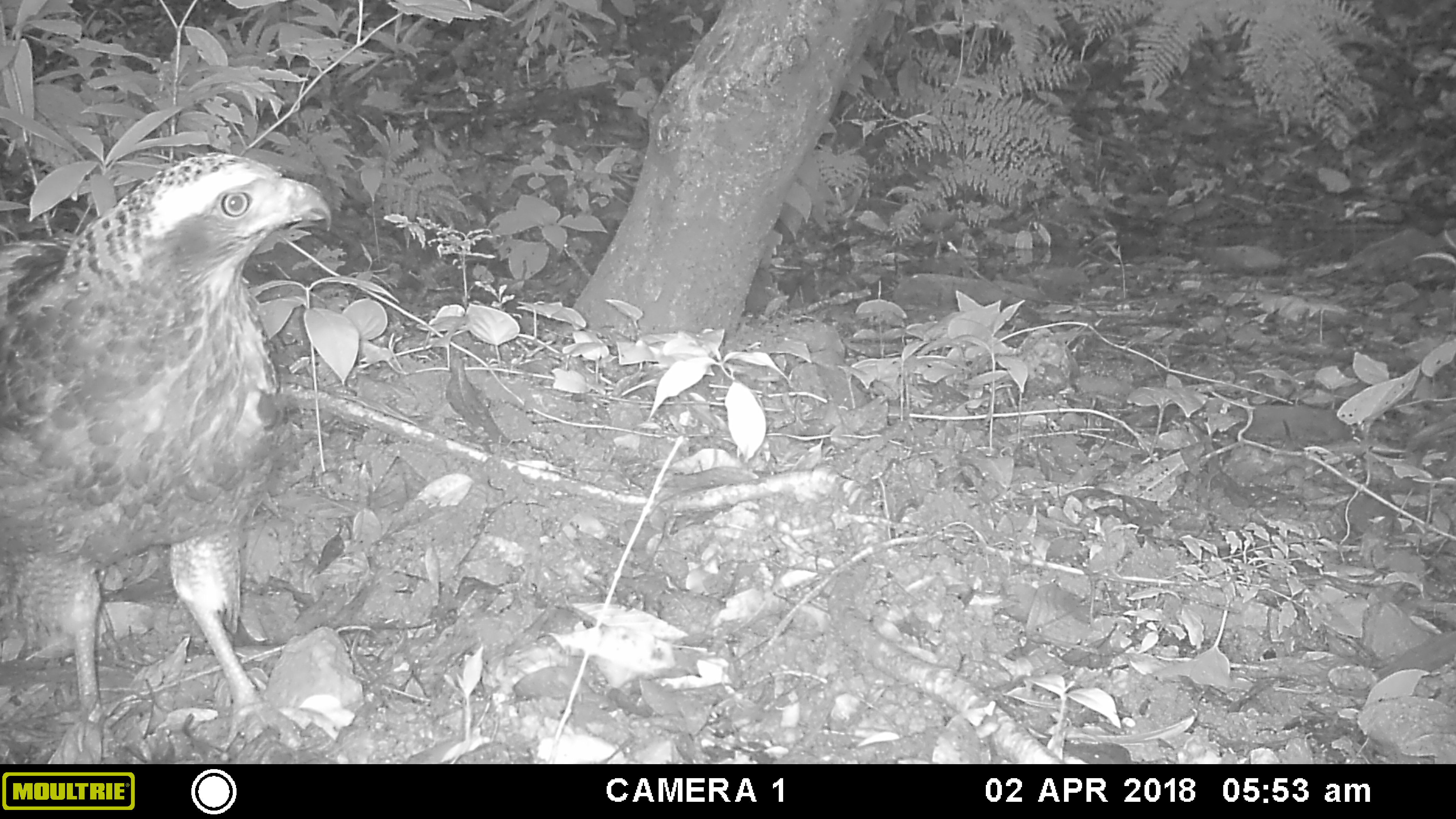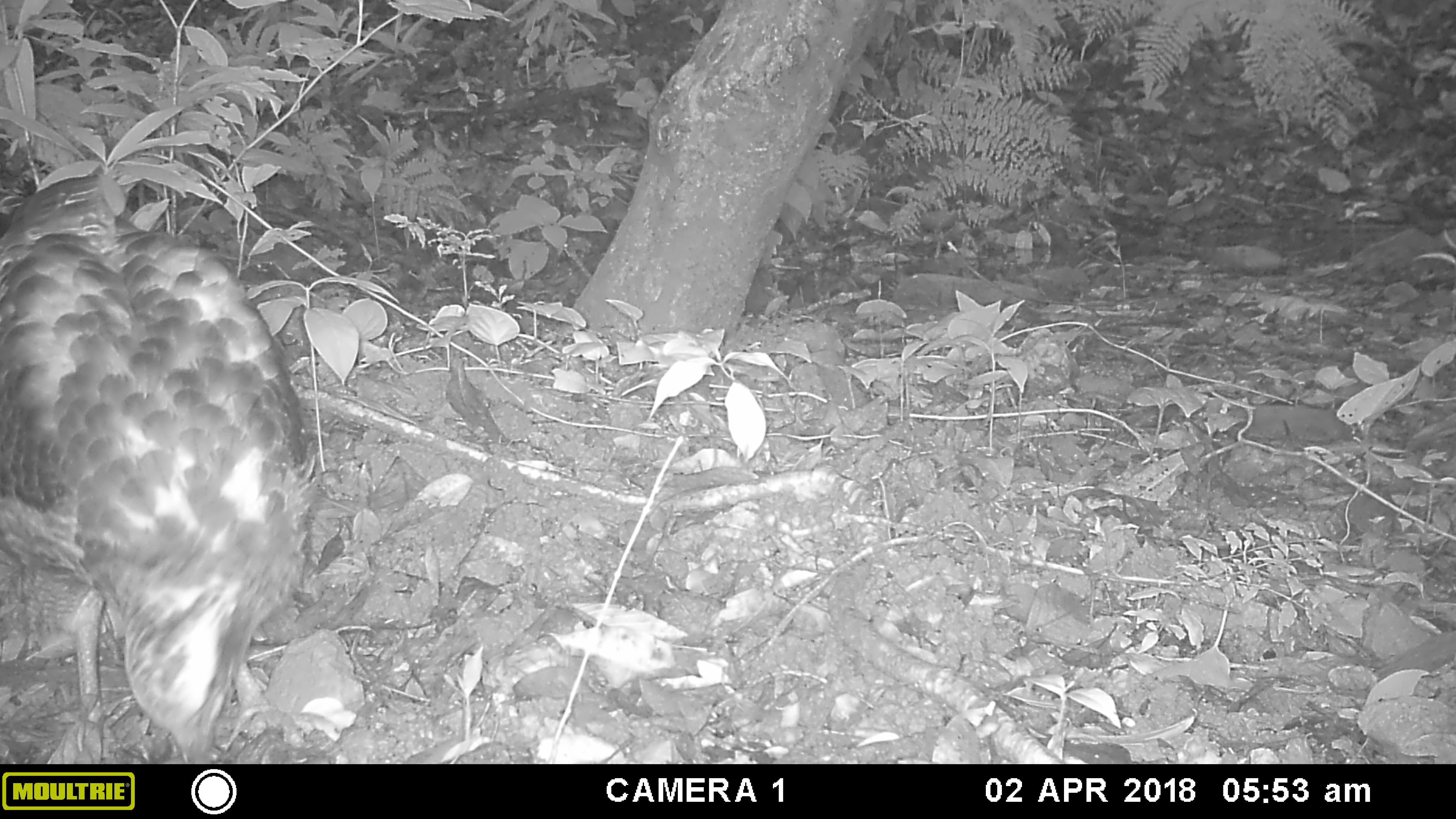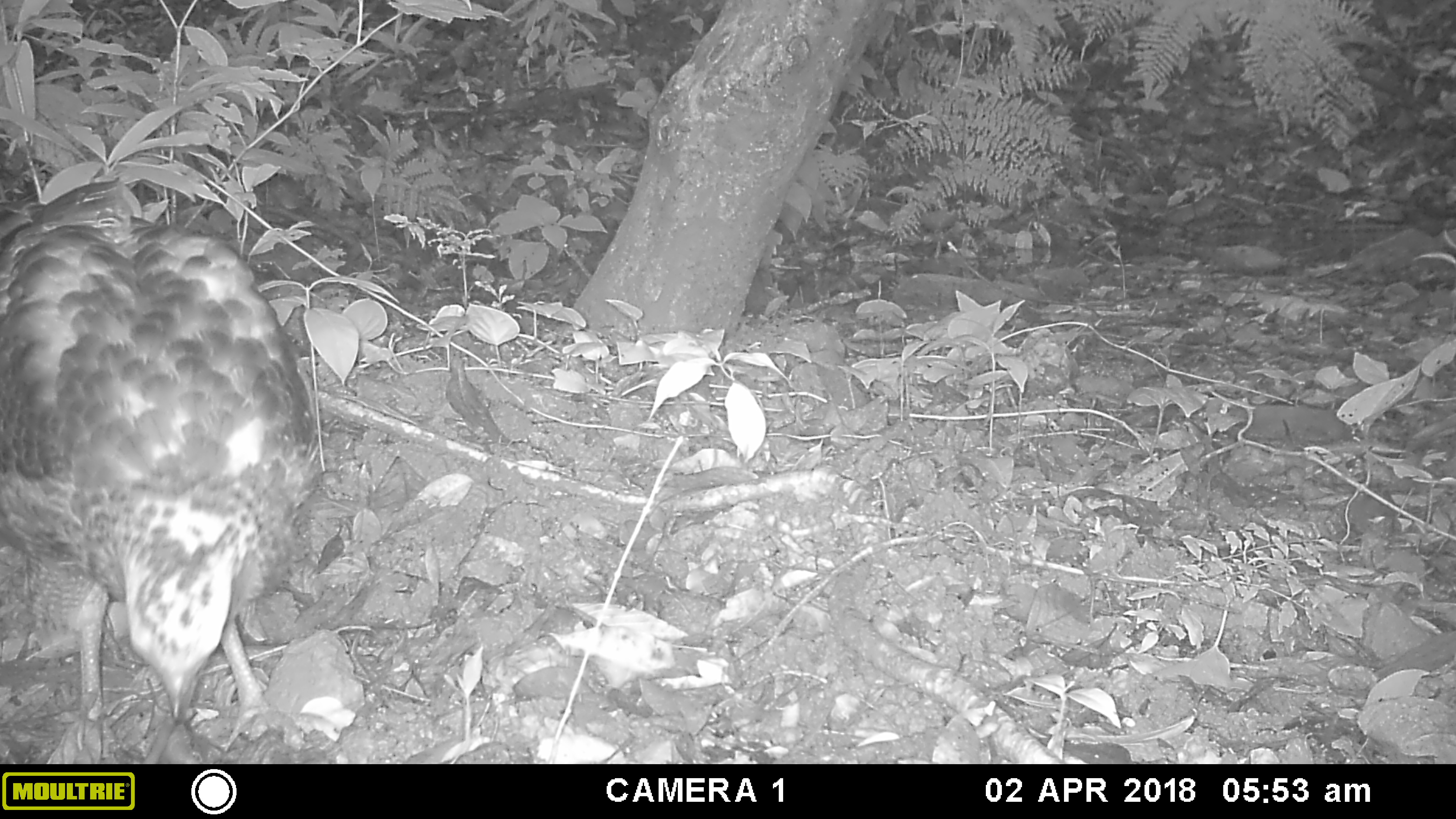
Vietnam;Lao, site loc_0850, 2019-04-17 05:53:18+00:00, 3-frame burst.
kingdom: Animalia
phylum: Chordata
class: Aves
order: Accipitriformes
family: Accipitridae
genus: Spilornis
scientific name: Spilornis cheela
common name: crested serpent eagle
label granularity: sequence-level